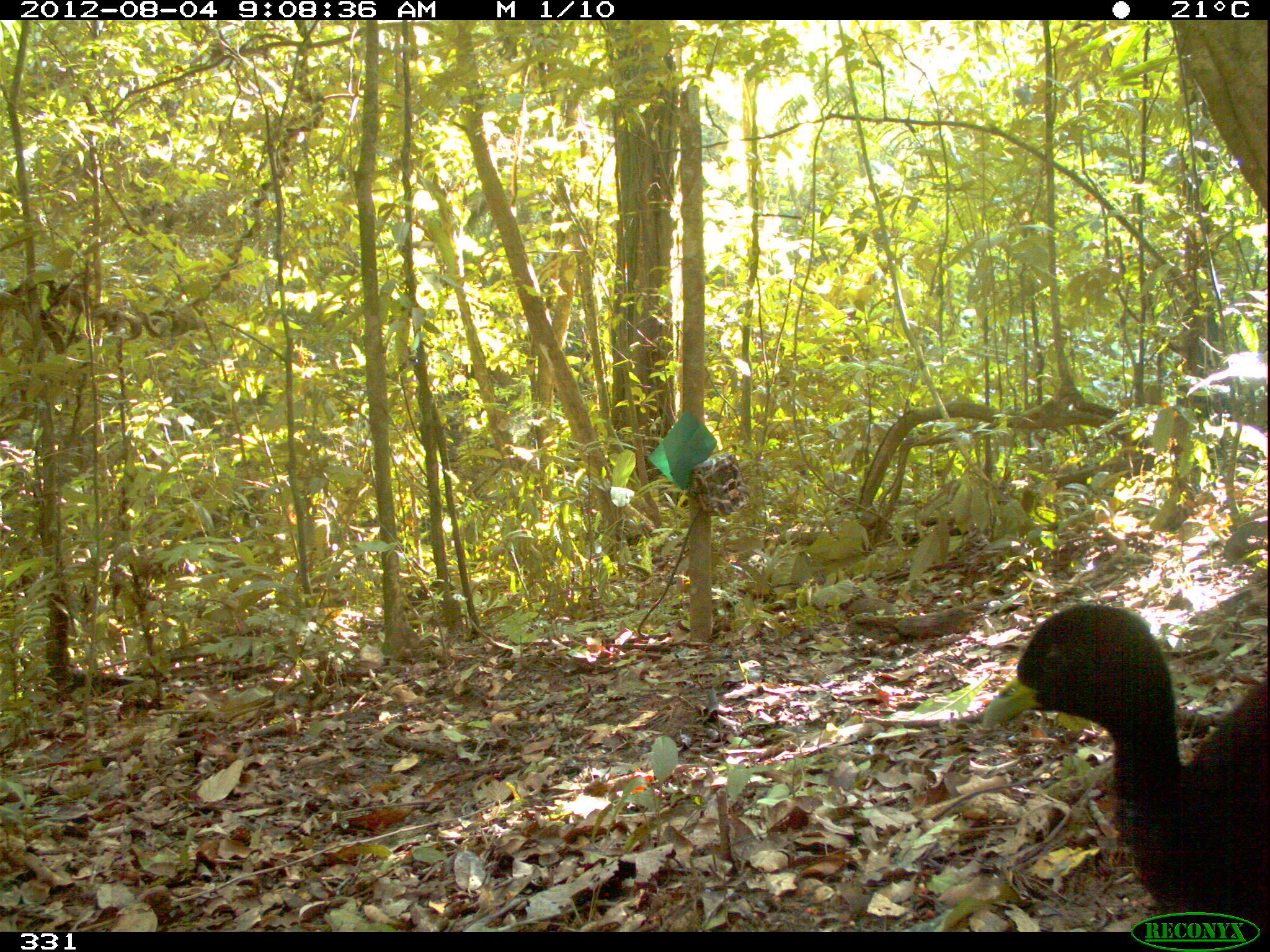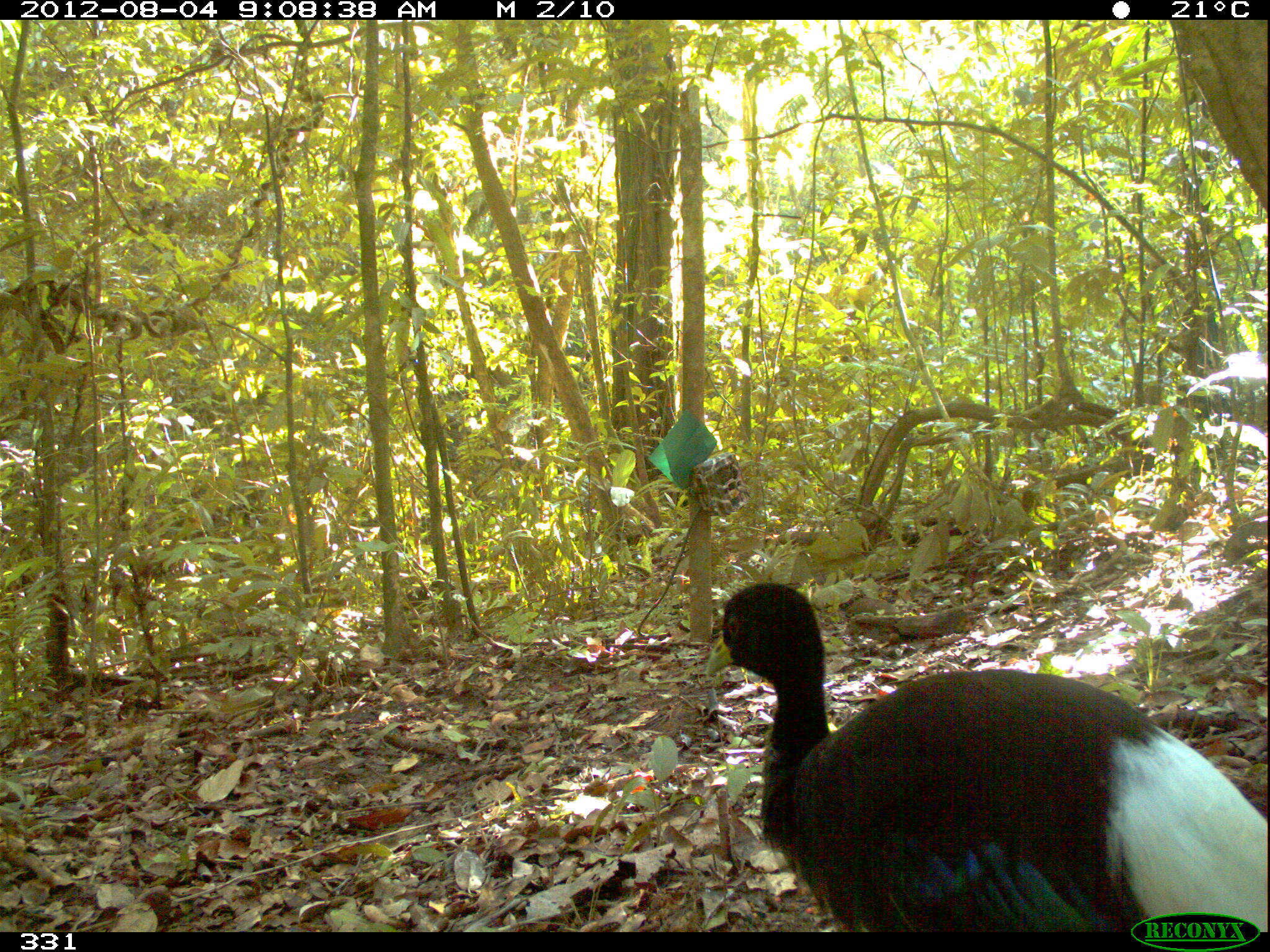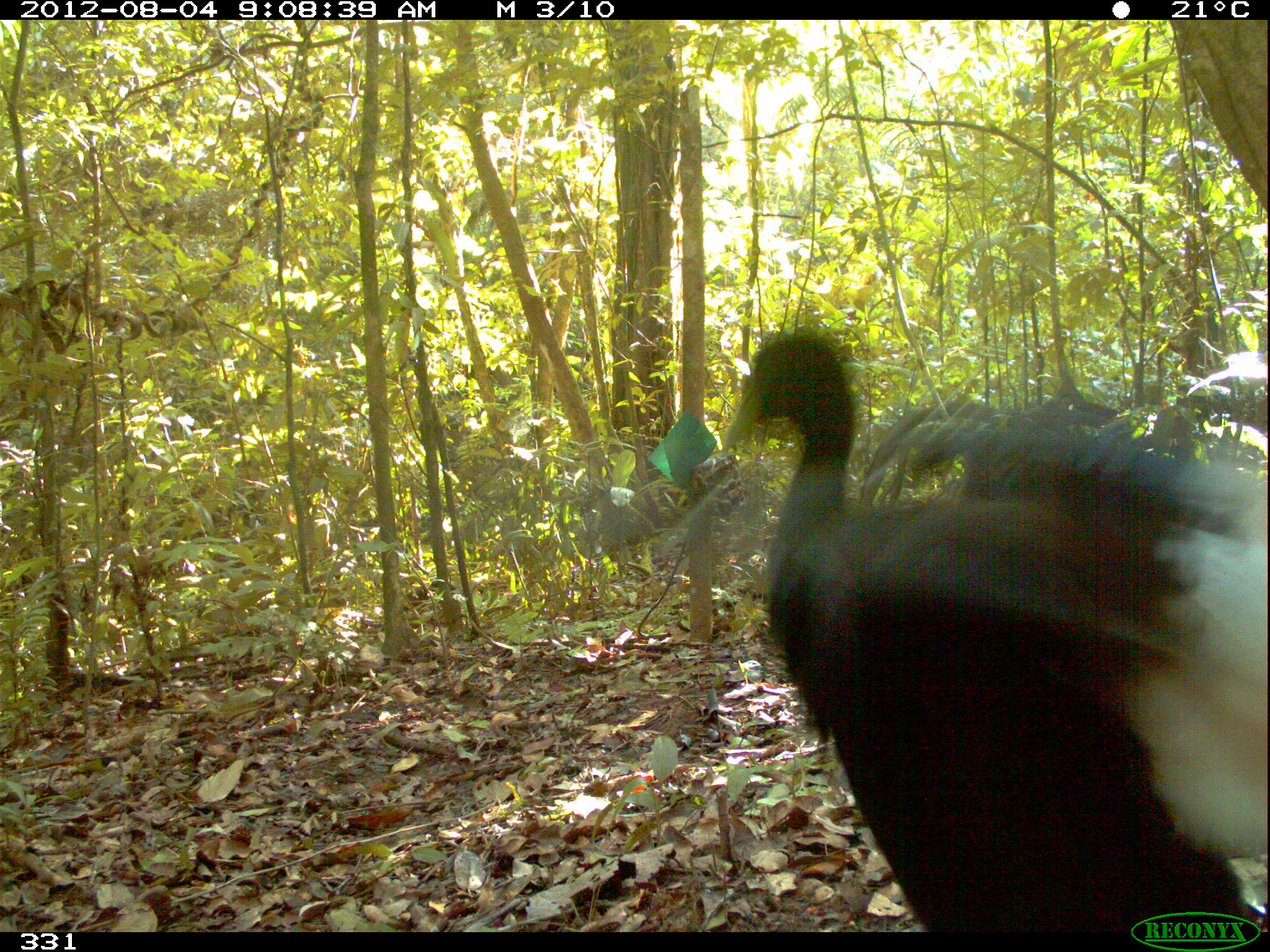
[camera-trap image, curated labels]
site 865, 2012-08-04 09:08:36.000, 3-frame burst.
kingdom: Animalia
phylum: Chordata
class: Aves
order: Gruiformes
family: Psophiidae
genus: Psophia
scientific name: Psophia leucoptera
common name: pale-winged trumpeter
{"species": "Psophia leucoptera (pale-winged trumpeter)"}